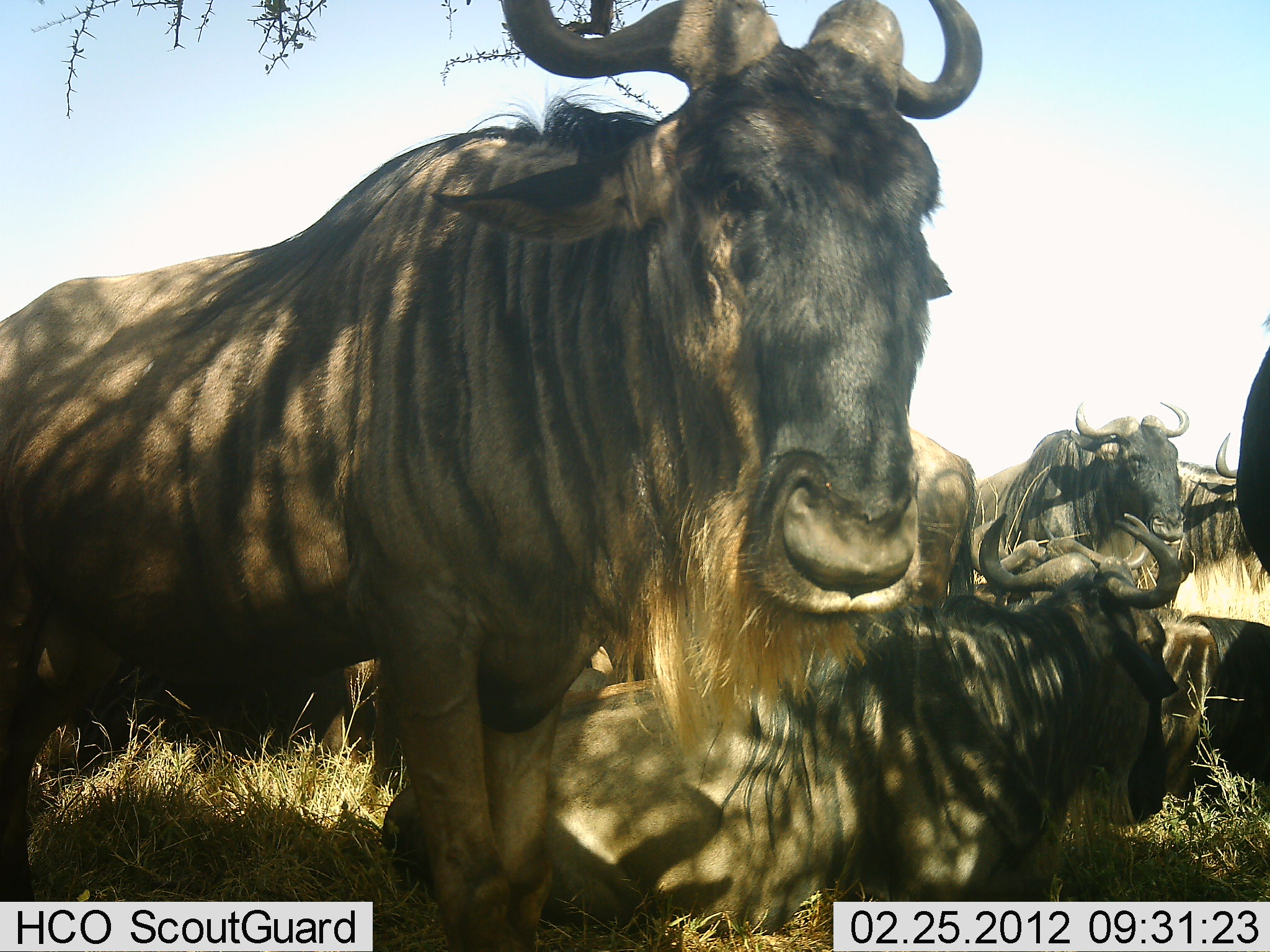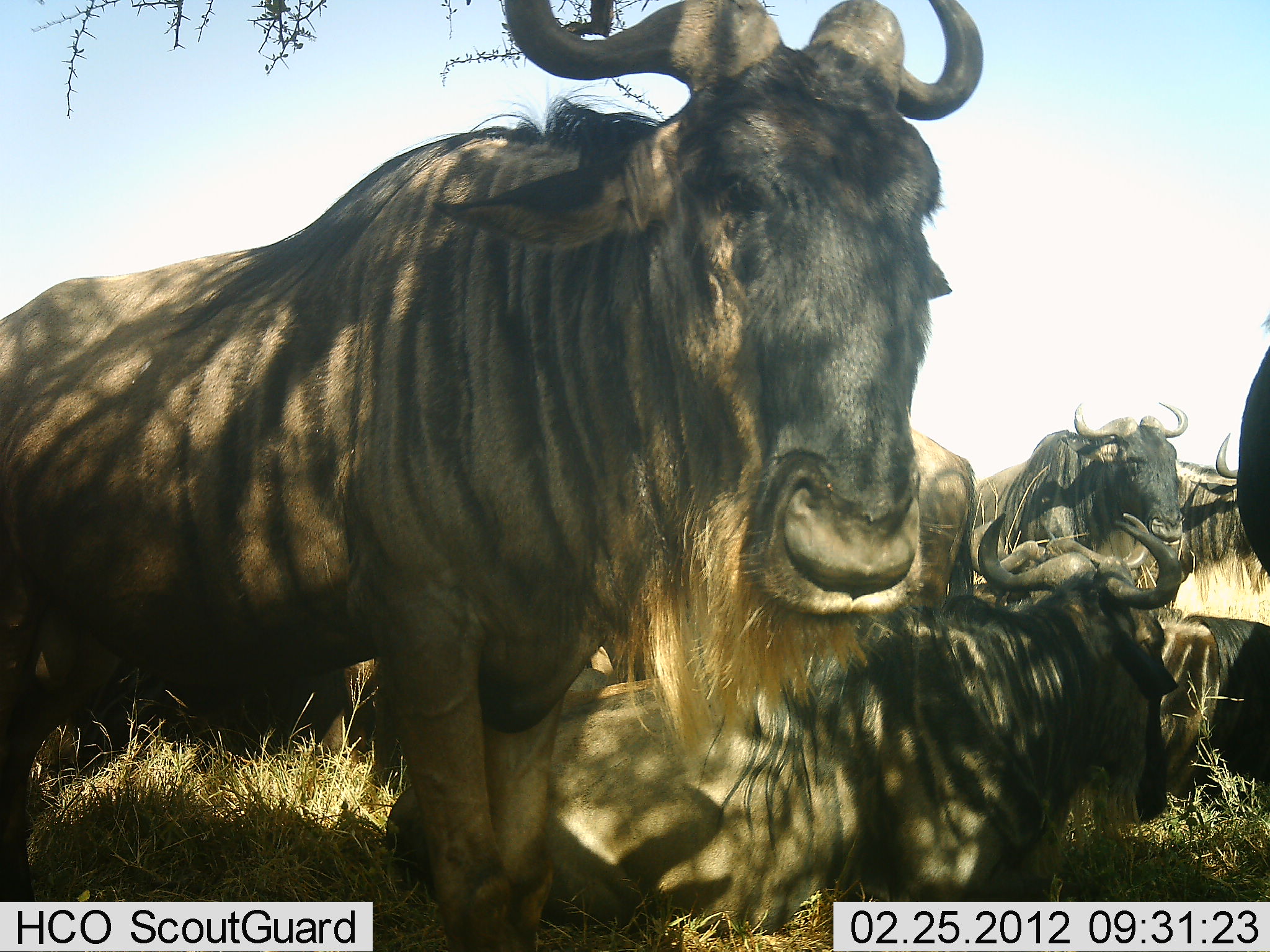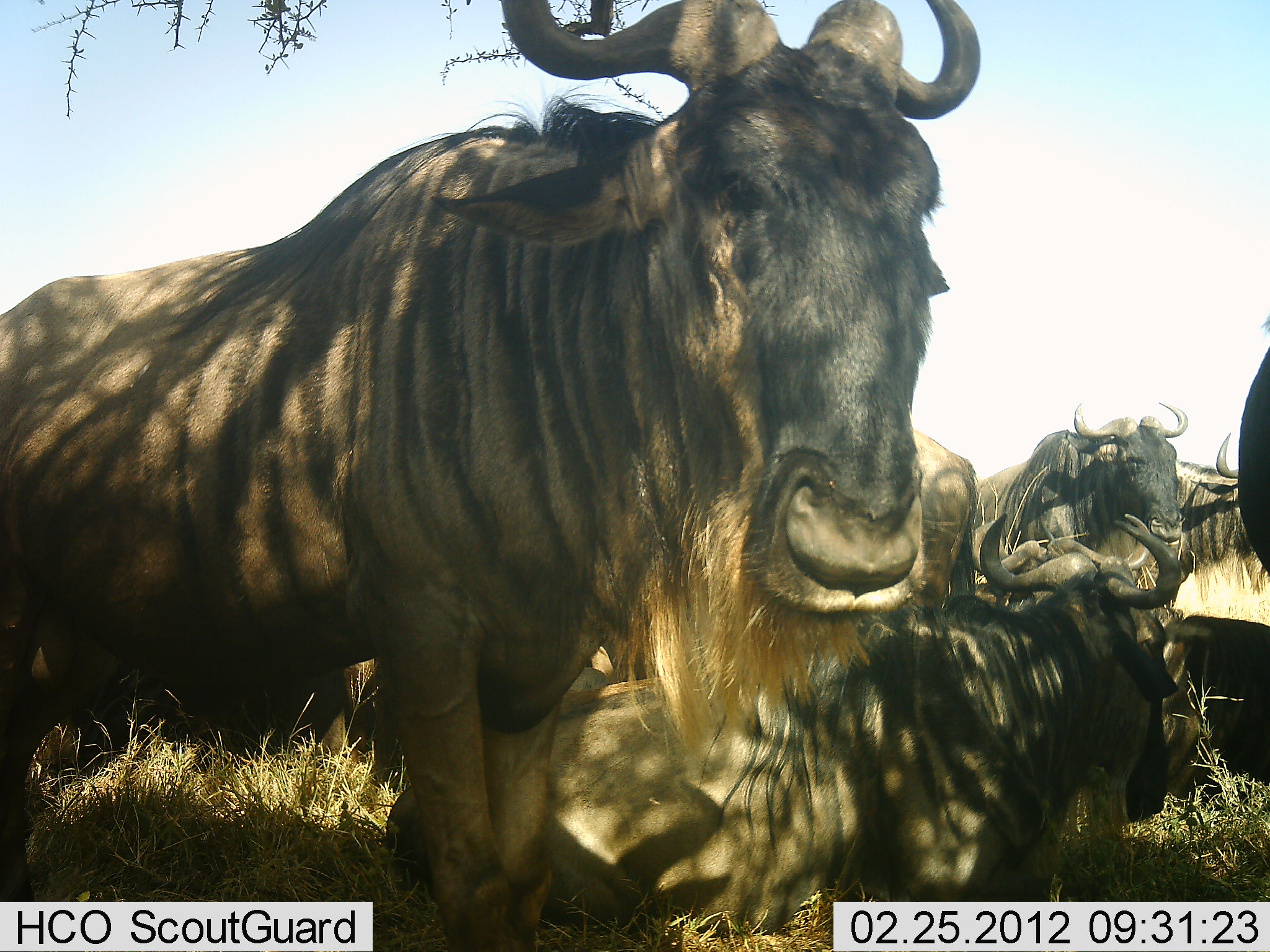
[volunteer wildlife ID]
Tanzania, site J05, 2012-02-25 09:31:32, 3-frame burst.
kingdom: Animalia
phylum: Chordata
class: Mammalia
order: Artiodactyla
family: Bovidae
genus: Connochaetes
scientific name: Connochaetes taurinus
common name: blue wildebeest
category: wildebeest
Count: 6.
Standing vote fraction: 88%.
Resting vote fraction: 88%.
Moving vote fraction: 0%.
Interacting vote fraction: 12%.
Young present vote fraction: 0%.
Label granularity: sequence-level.